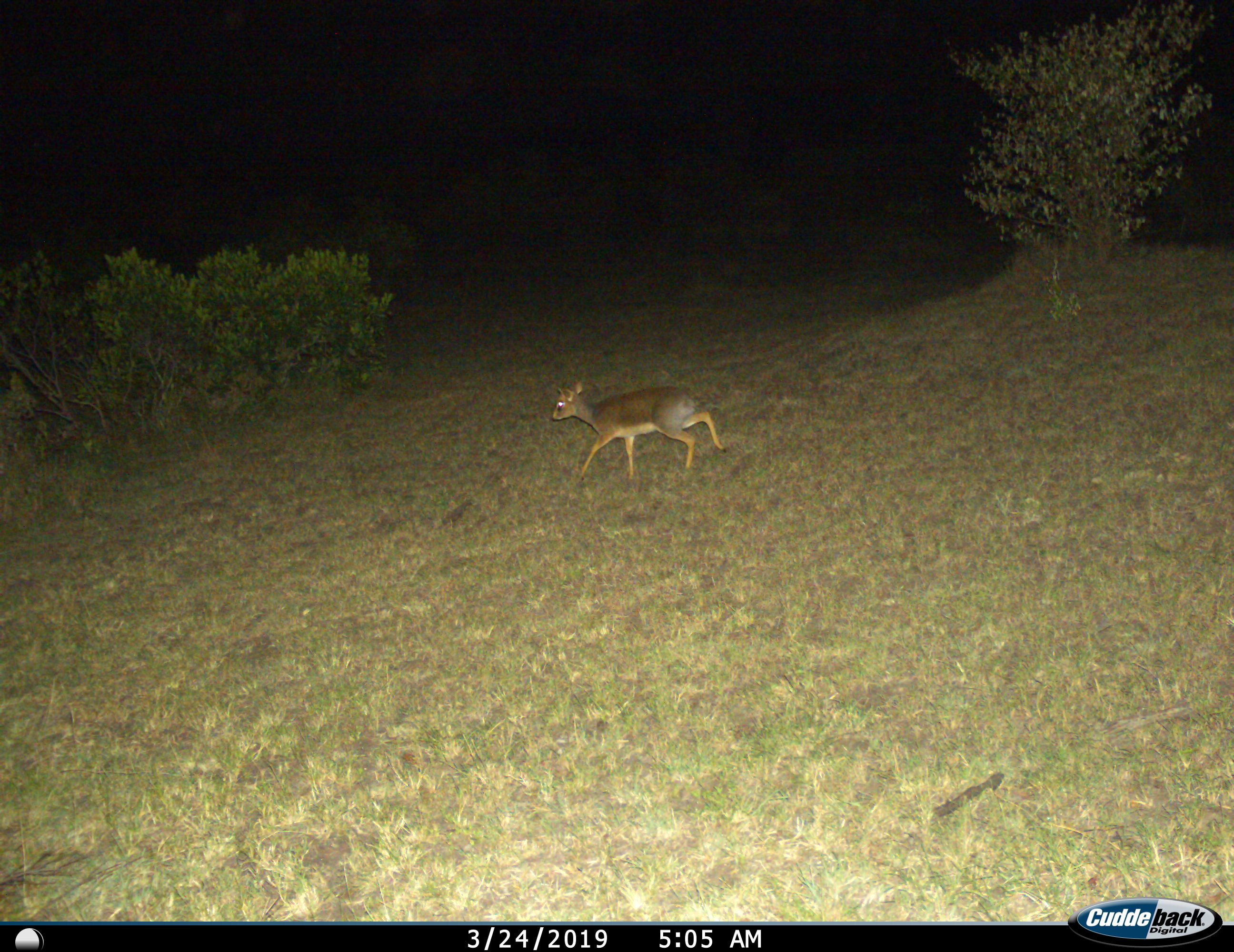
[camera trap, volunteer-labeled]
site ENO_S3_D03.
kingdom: Animalia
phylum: Chordata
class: Mammalia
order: Artiodactyla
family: Bovidae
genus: Madoqua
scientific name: Madoqua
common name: dik-dik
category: dikdik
Dikdik (dik-dik) (Madoqua), count 1. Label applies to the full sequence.